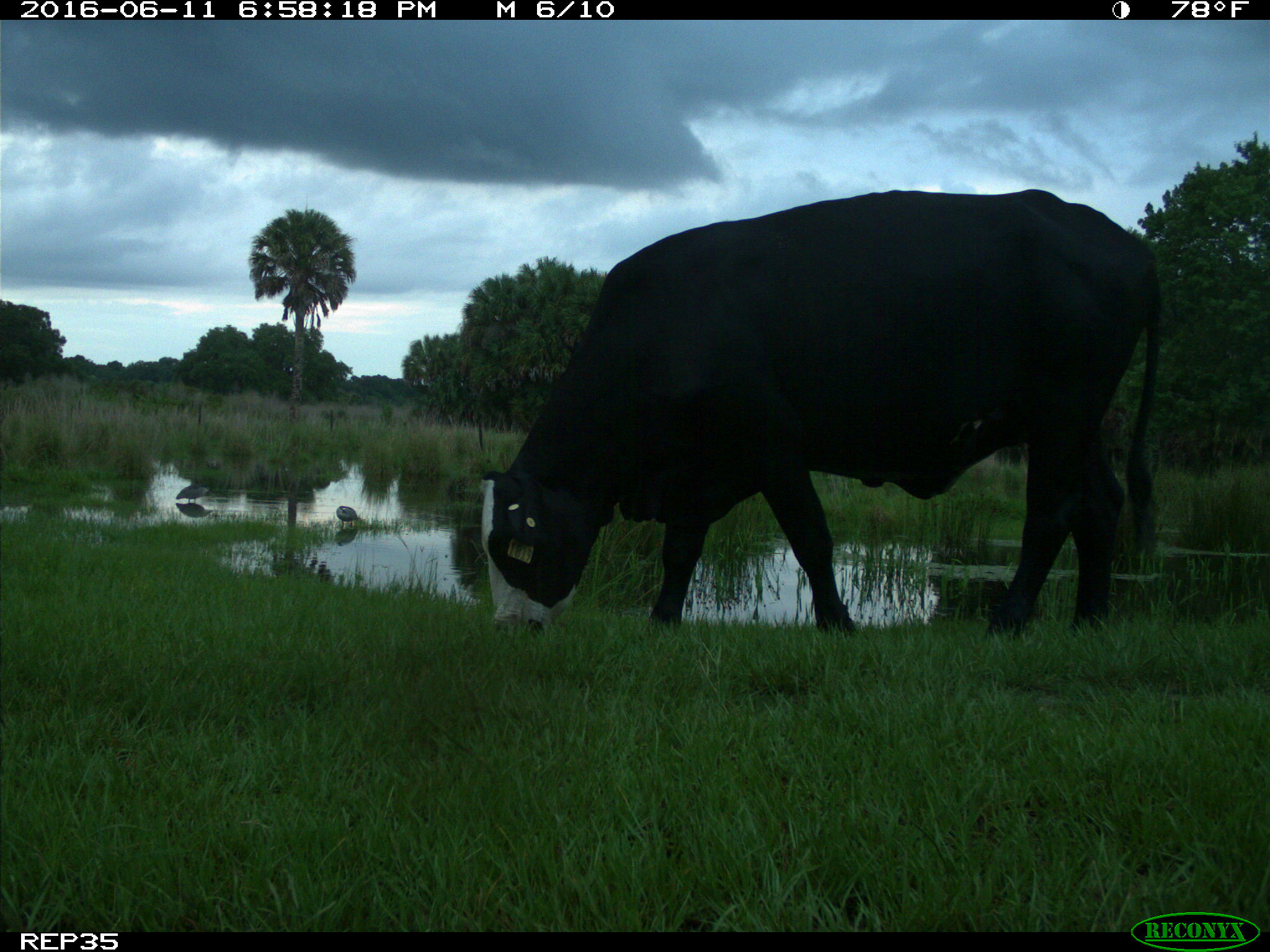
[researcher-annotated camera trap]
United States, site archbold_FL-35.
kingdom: Animalia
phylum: Chordata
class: Mammalia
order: Artiodactyla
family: Bovidae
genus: Bos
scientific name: Bos taurus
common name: domestic cow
Bos taurus (domestic cow).